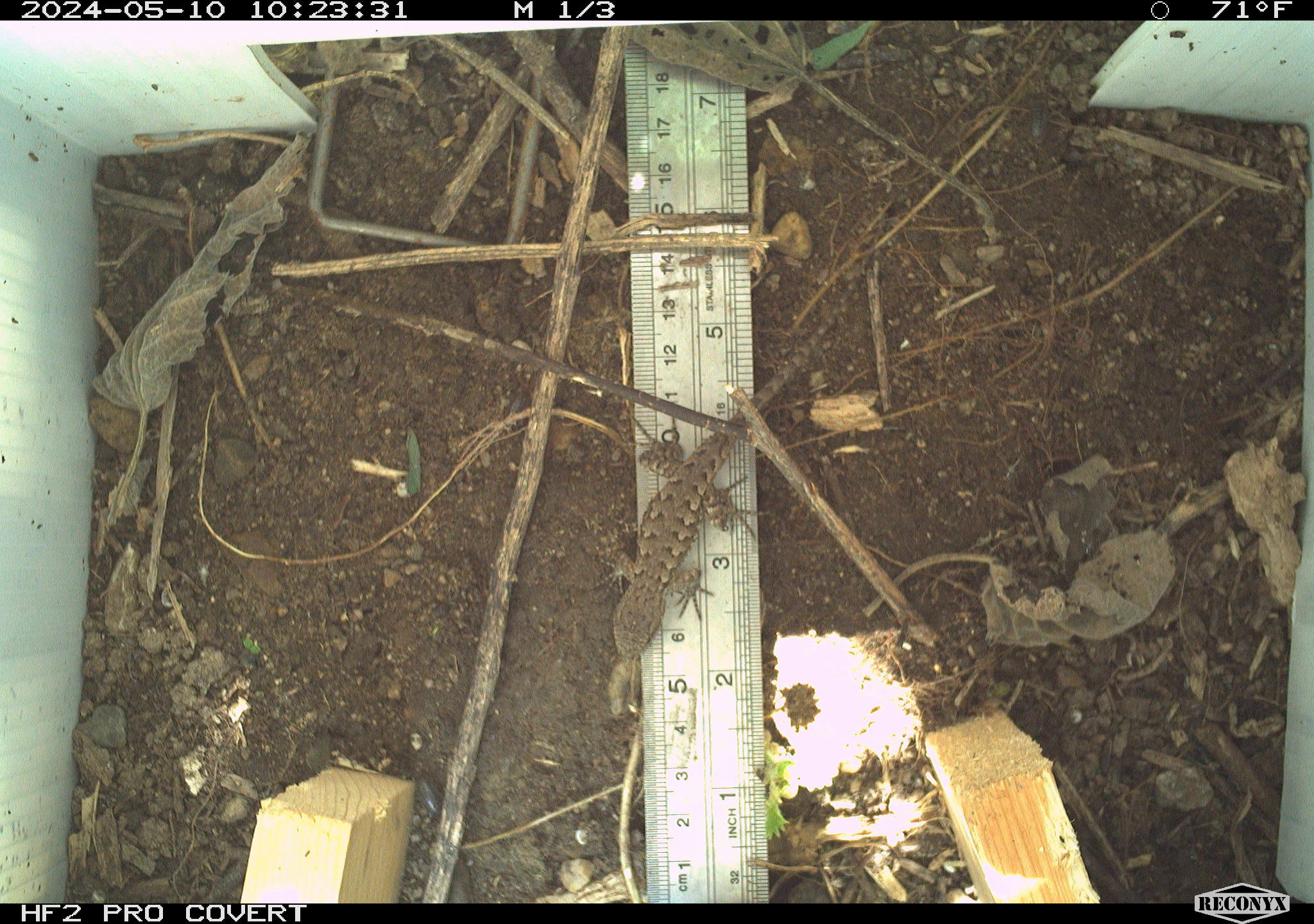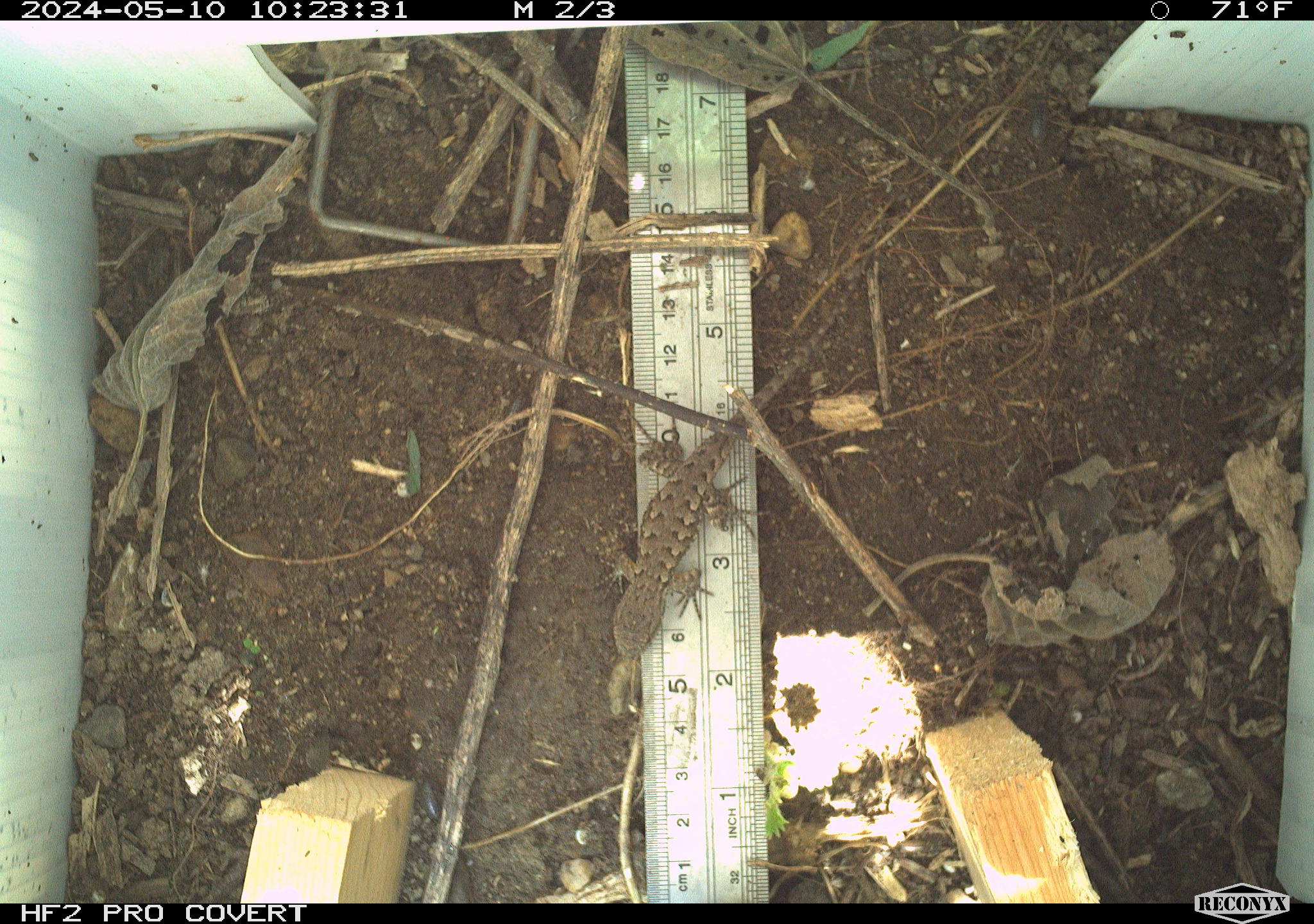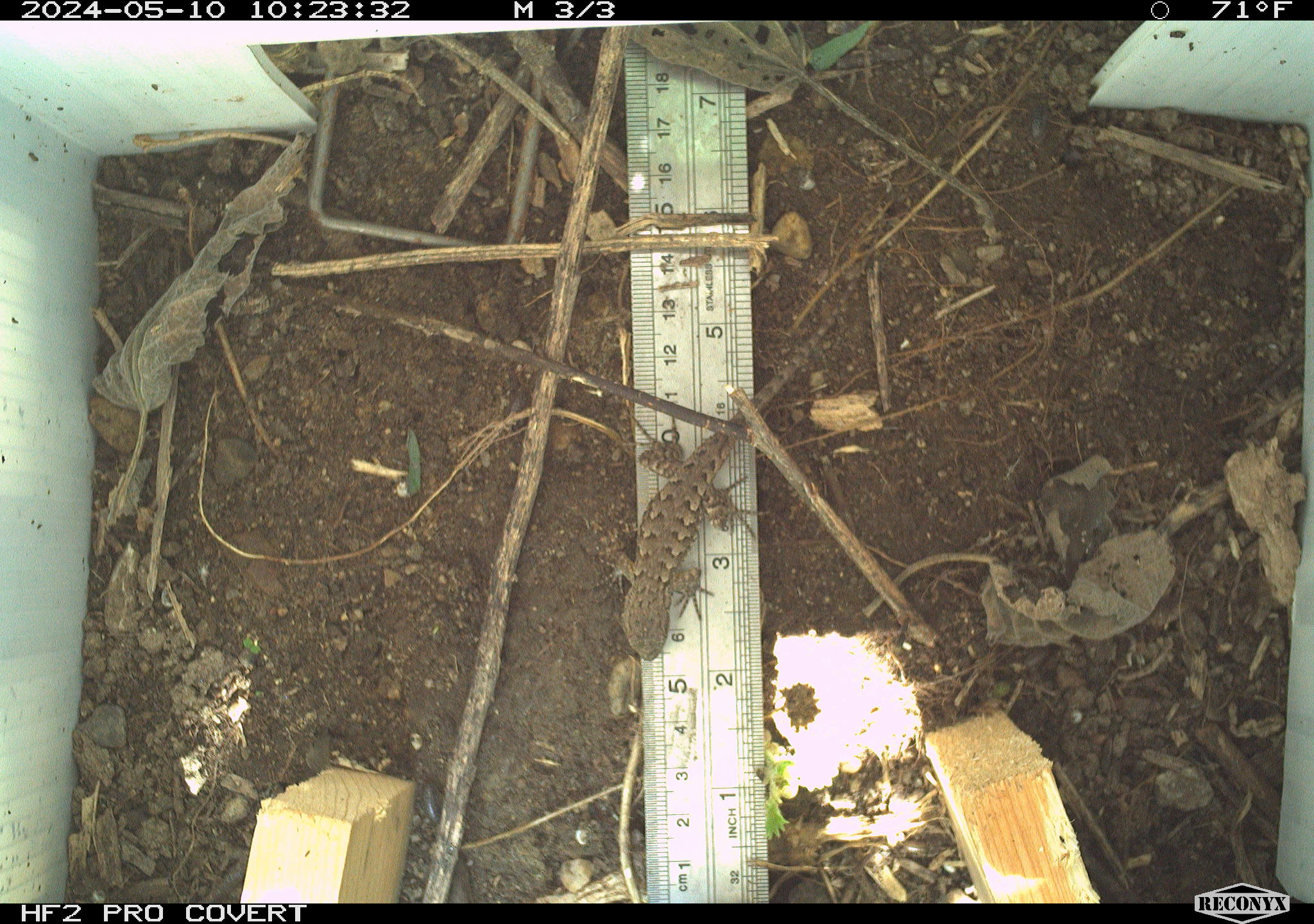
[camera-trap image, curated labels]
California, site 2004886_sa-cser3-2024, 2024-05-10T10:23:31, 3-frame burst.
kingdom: Animalia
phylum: Chordata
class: Reptilia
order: Squamata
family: Phrynosomatidae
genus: Sceloporus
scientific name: Sceloporus occidentalis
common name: western fence lizard